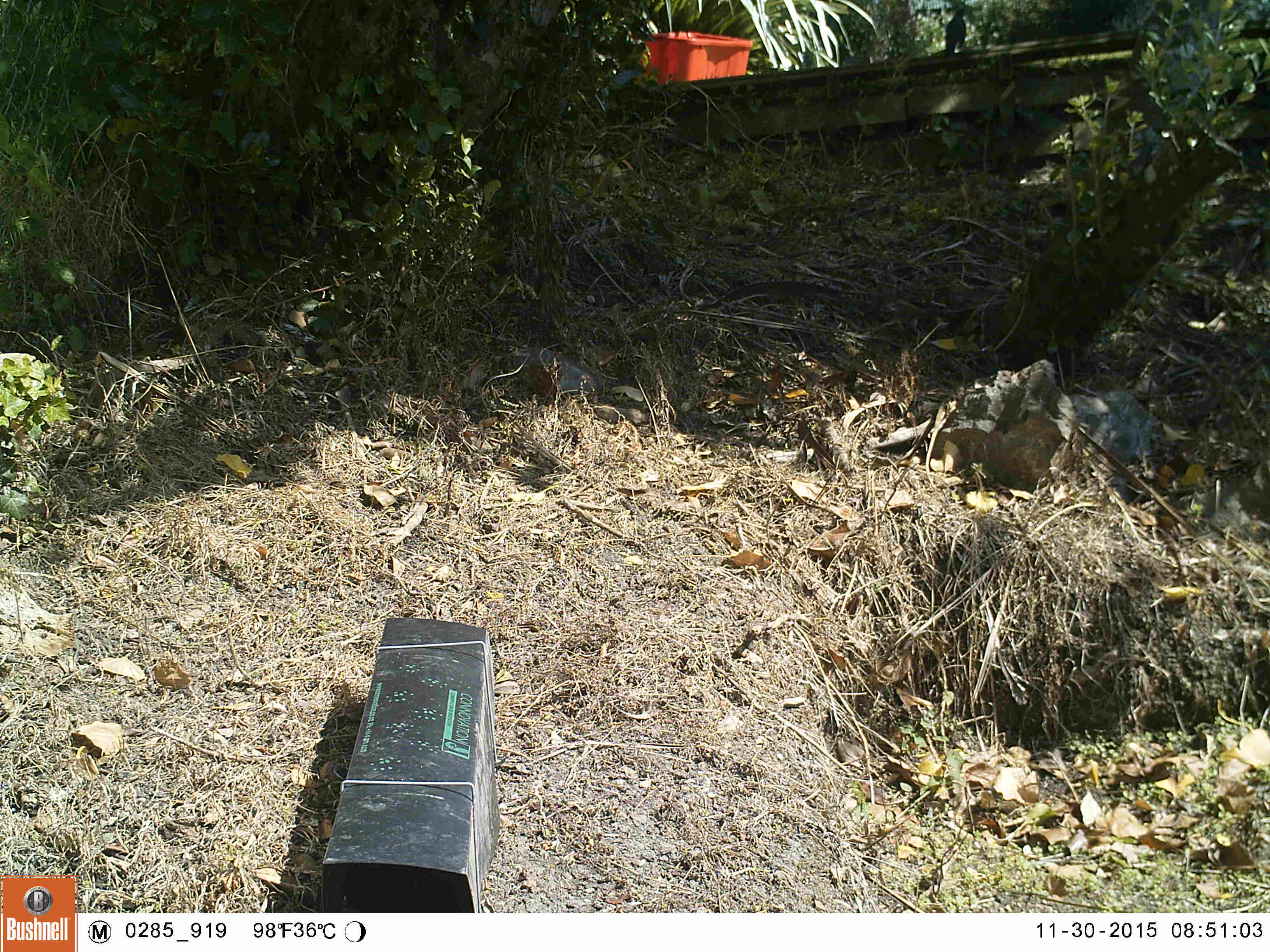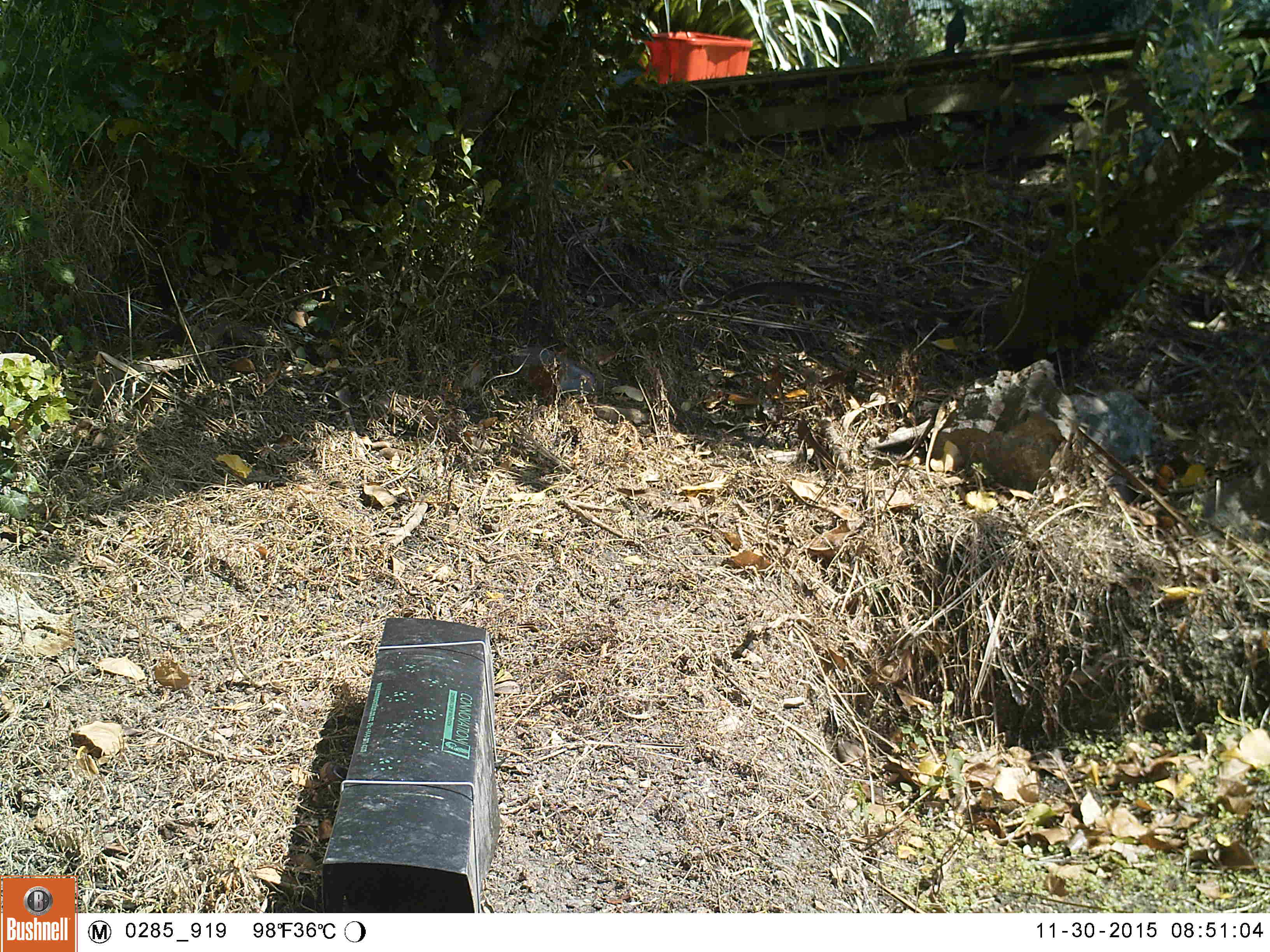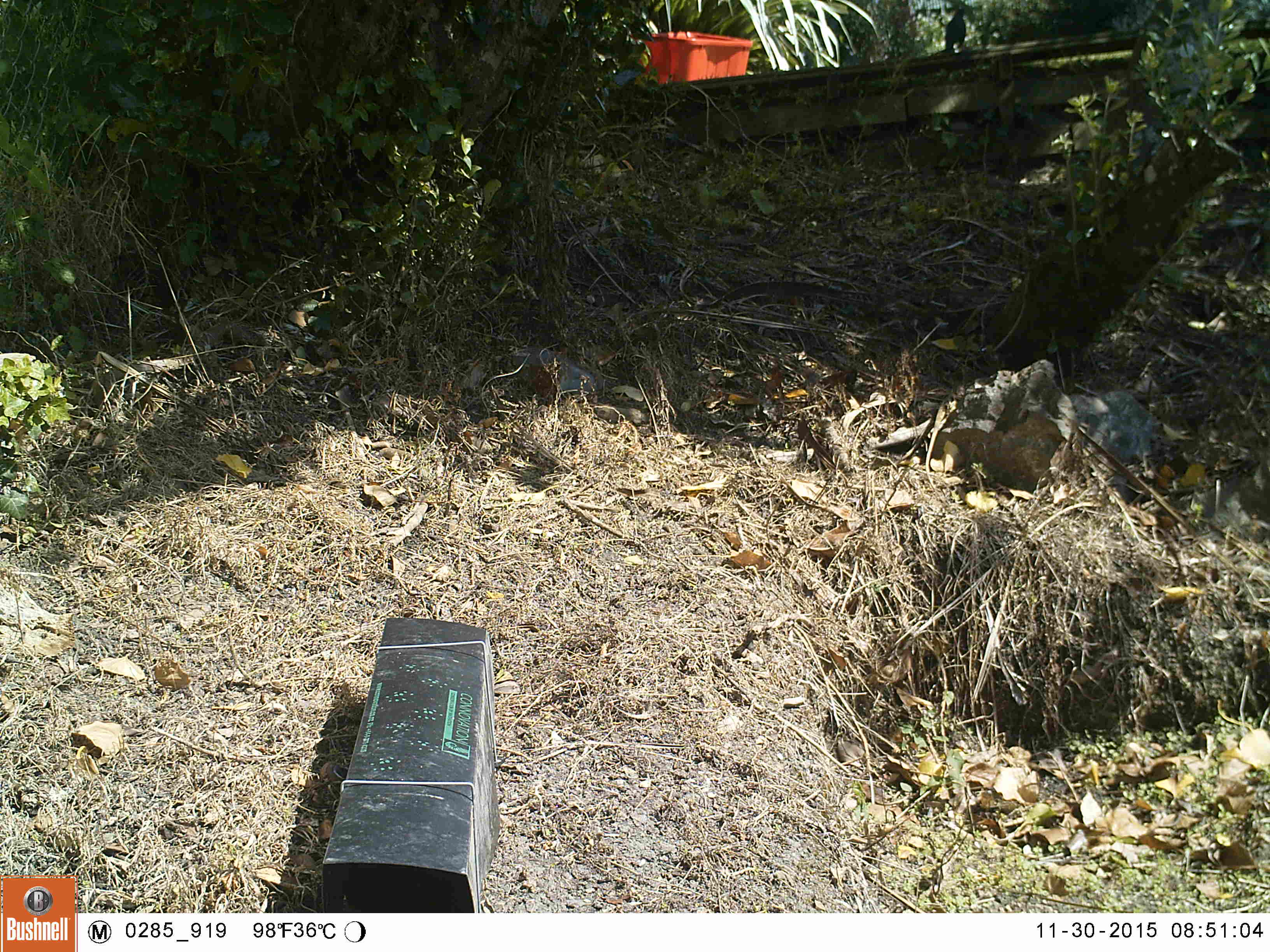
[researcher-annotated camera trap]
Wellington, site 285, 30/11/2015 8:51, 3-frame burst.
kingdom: Animalia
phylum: Chordata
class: Aves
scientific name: Aves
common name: bird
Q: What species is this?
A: Bird (Aves).